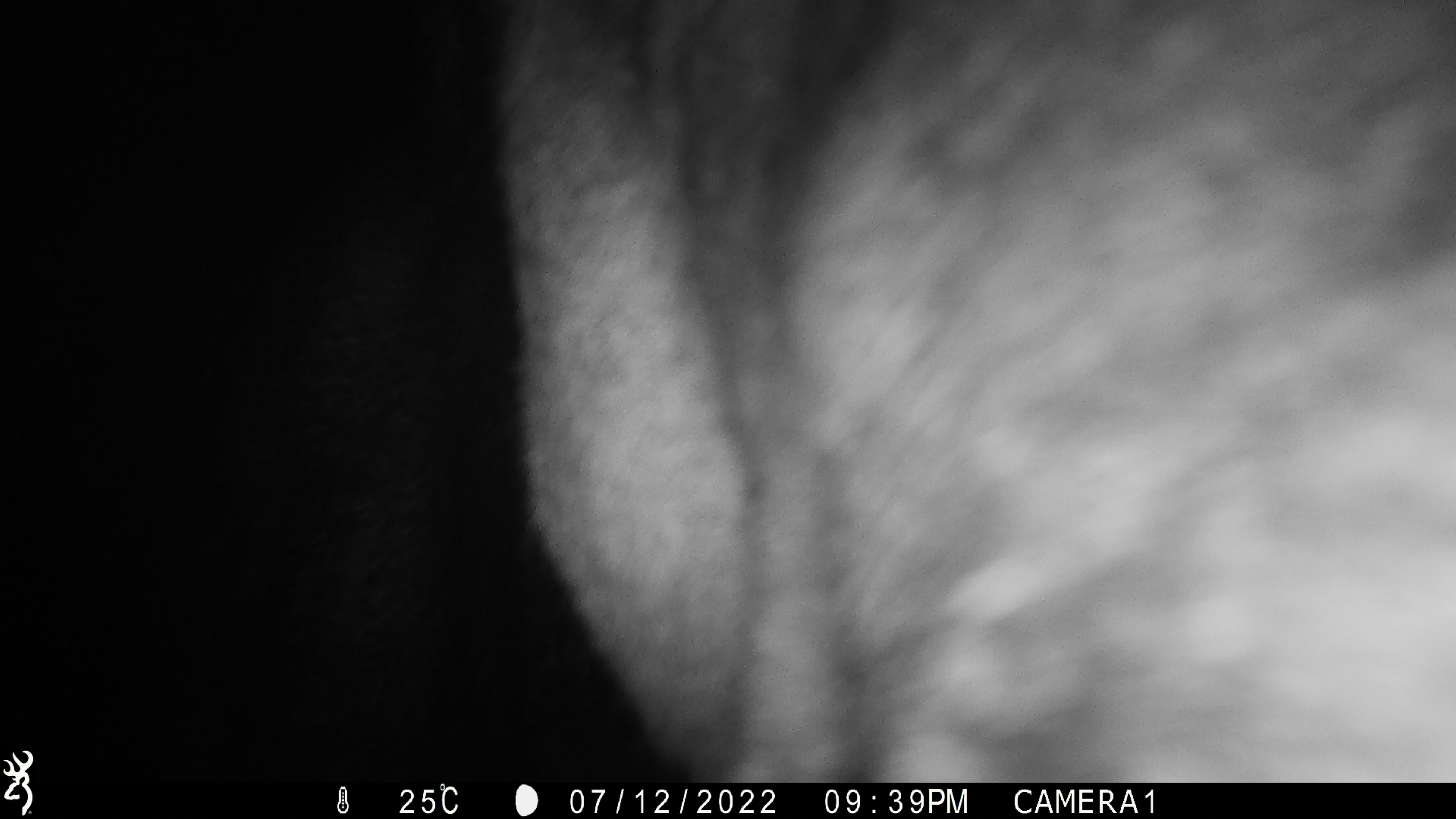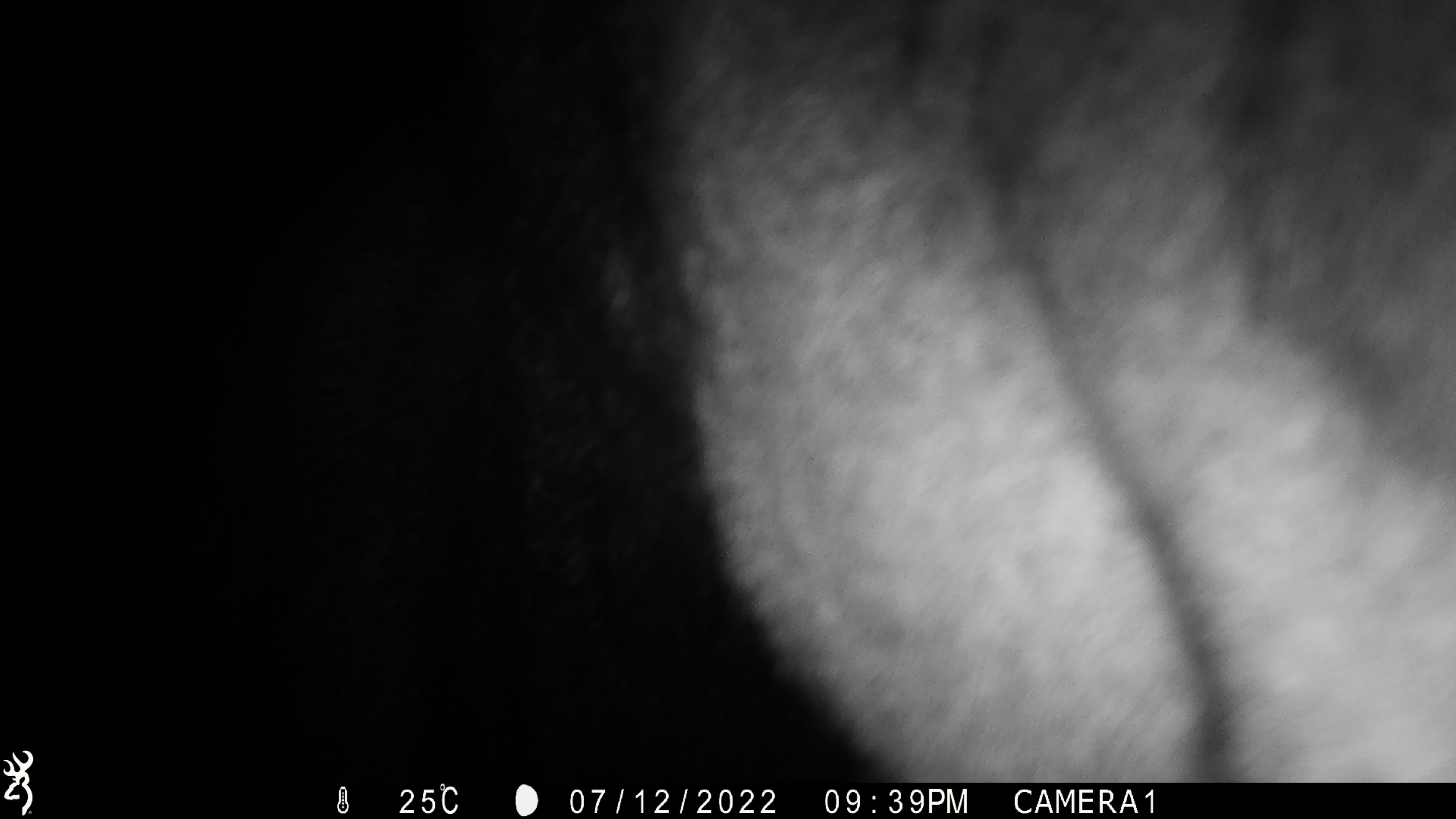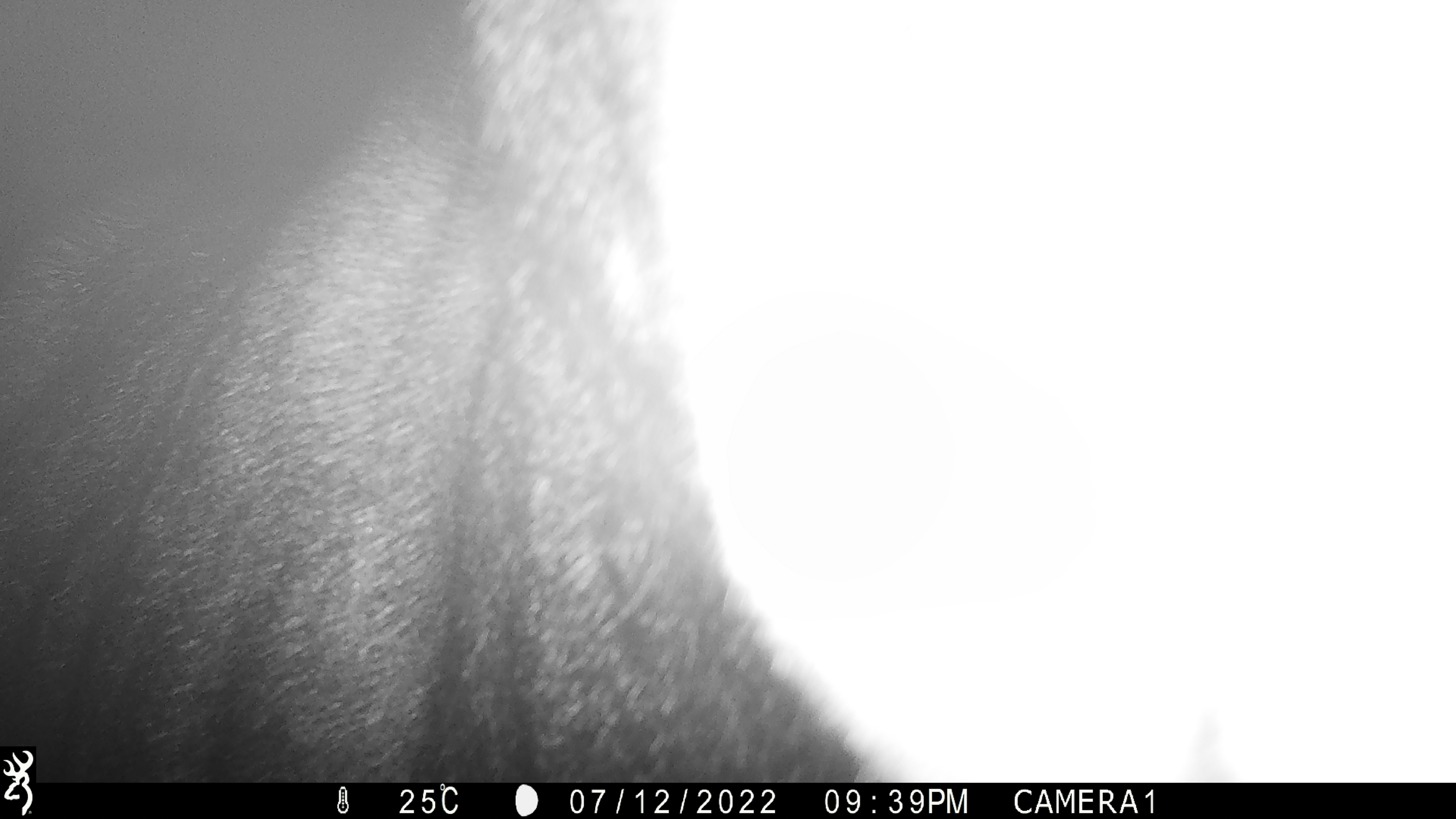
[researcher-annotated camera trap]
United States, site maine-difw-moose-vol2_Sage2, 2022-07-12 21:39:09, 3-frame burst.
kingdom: Animalia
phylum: Chordata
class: Mammalia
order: Artiodactyla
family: Cervidae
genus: Alces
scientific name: Alces alces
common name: moose